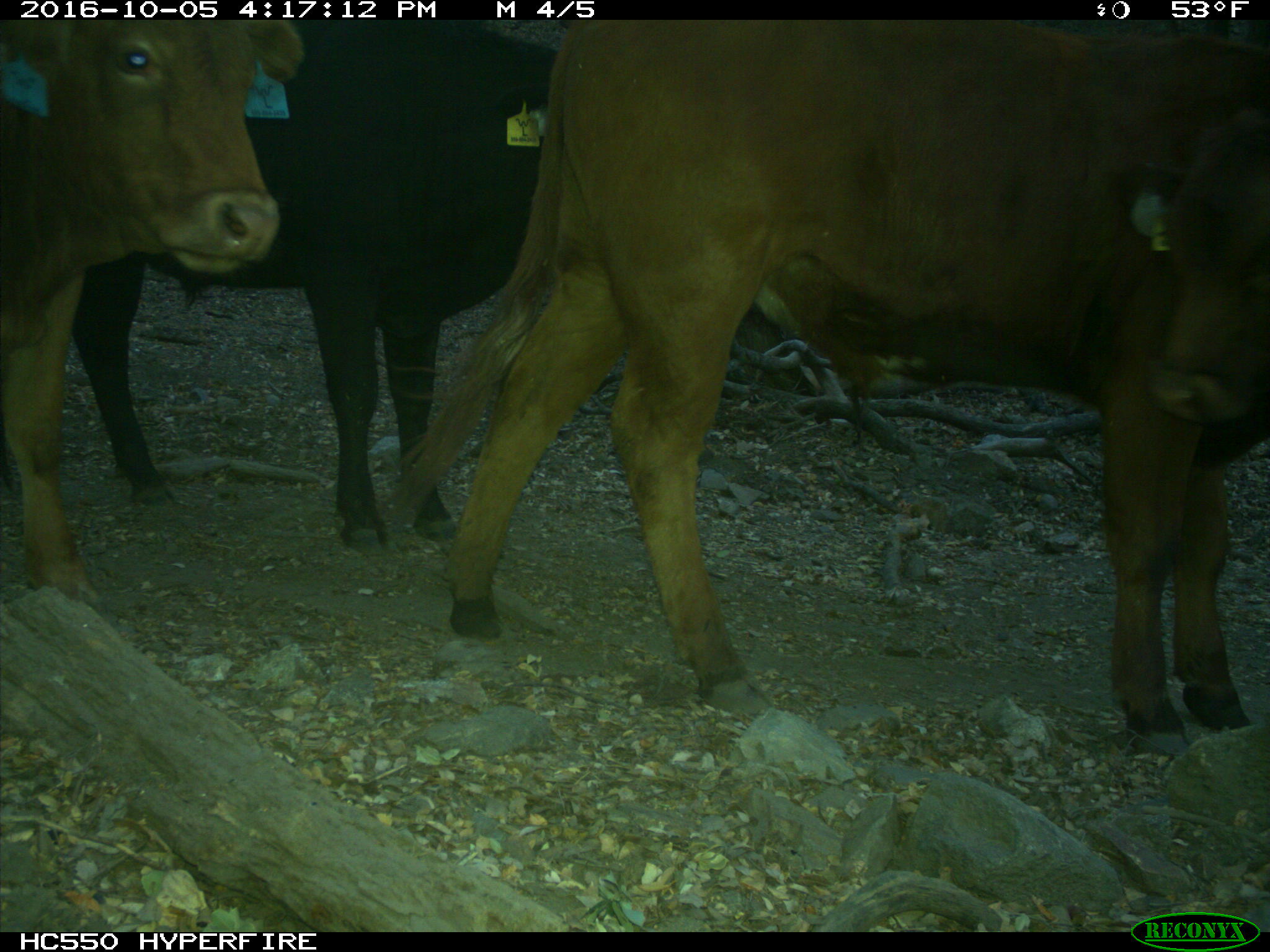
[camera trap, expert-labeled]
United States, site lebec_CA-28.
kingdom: Animalia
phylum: Chordata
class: Mammalia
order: Artiodactyla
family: Bovidae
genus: Bos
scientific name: Bos taurus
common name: domestic cow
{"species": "Bos taurus (domestic cow)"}